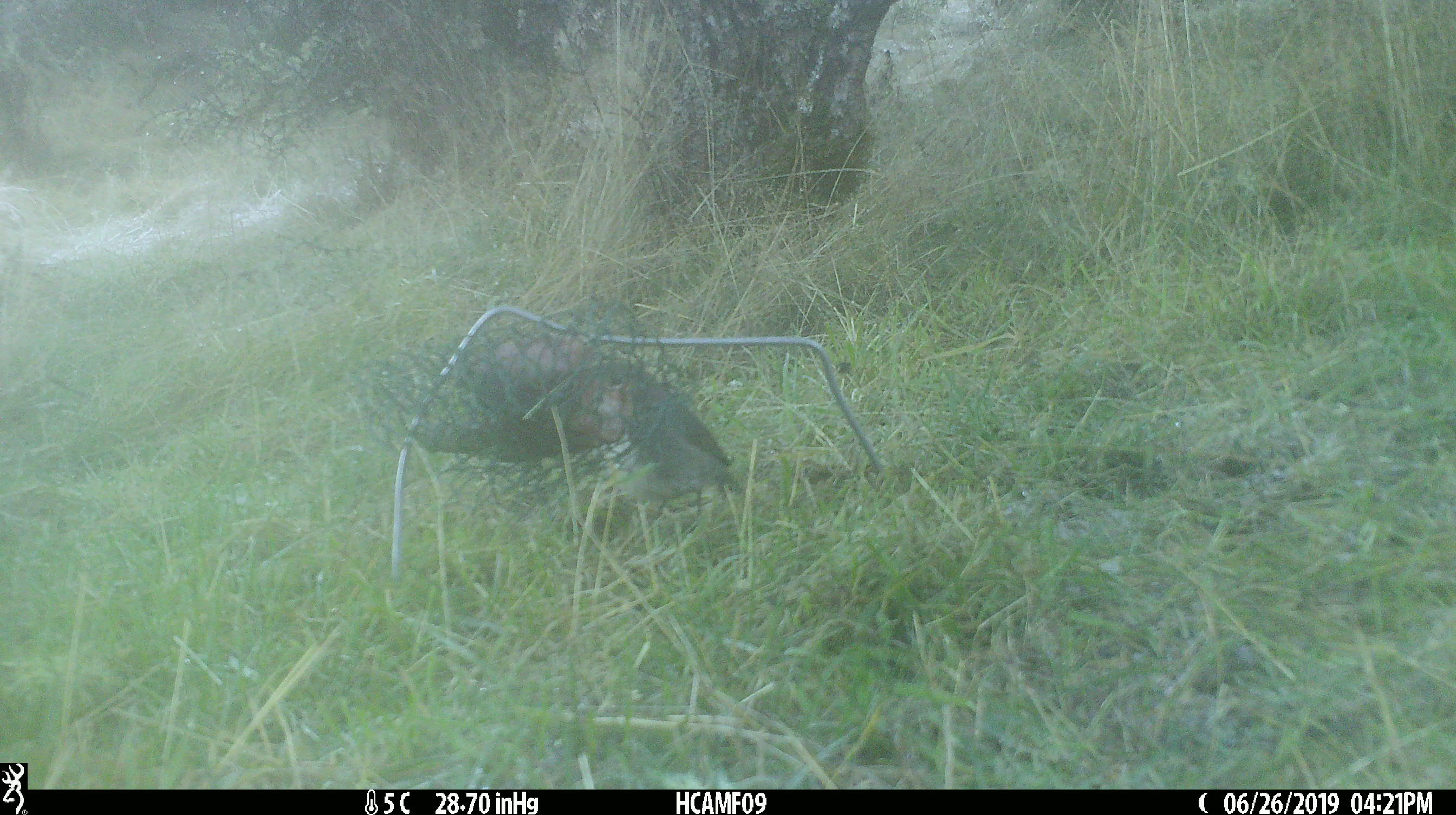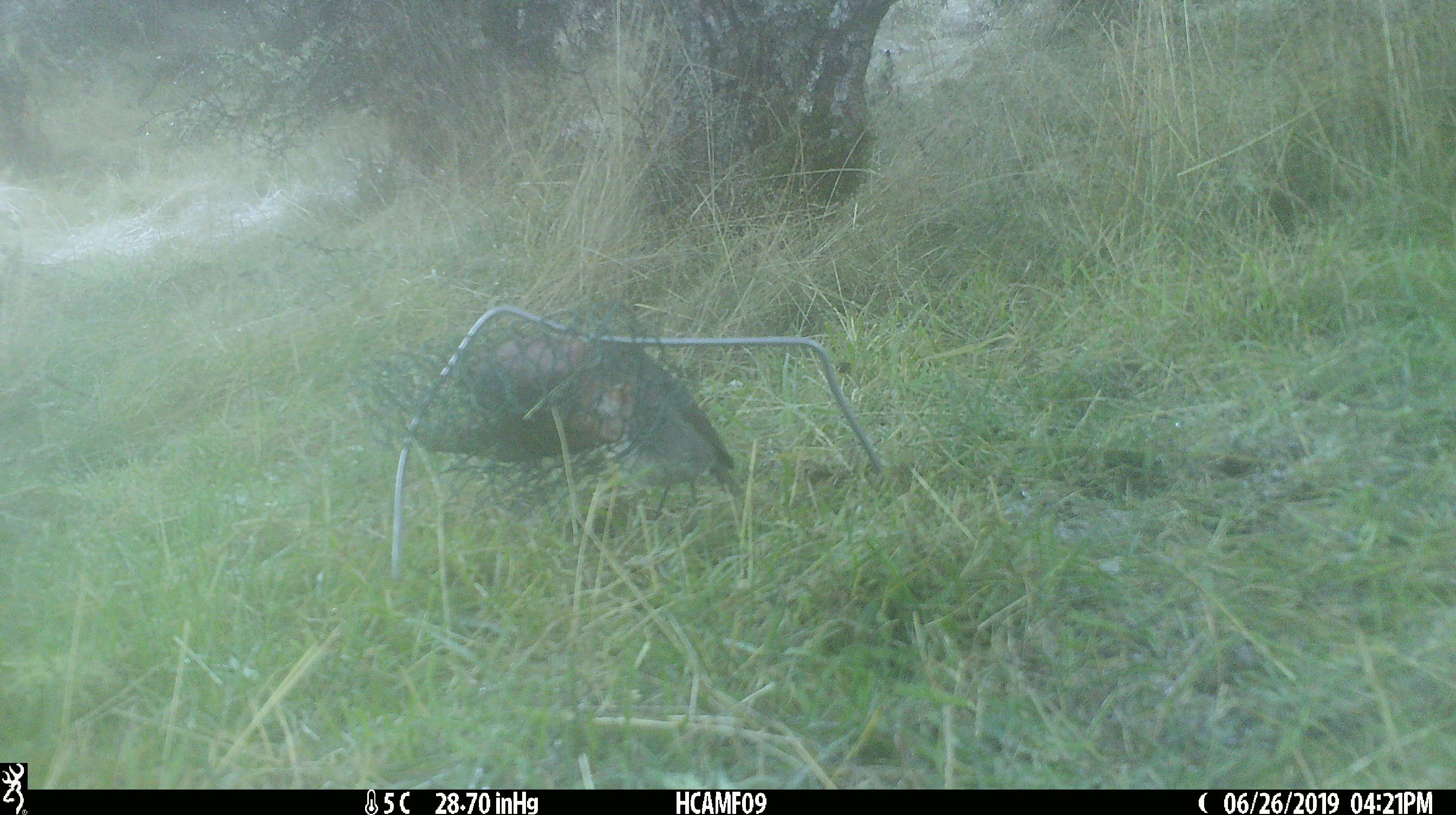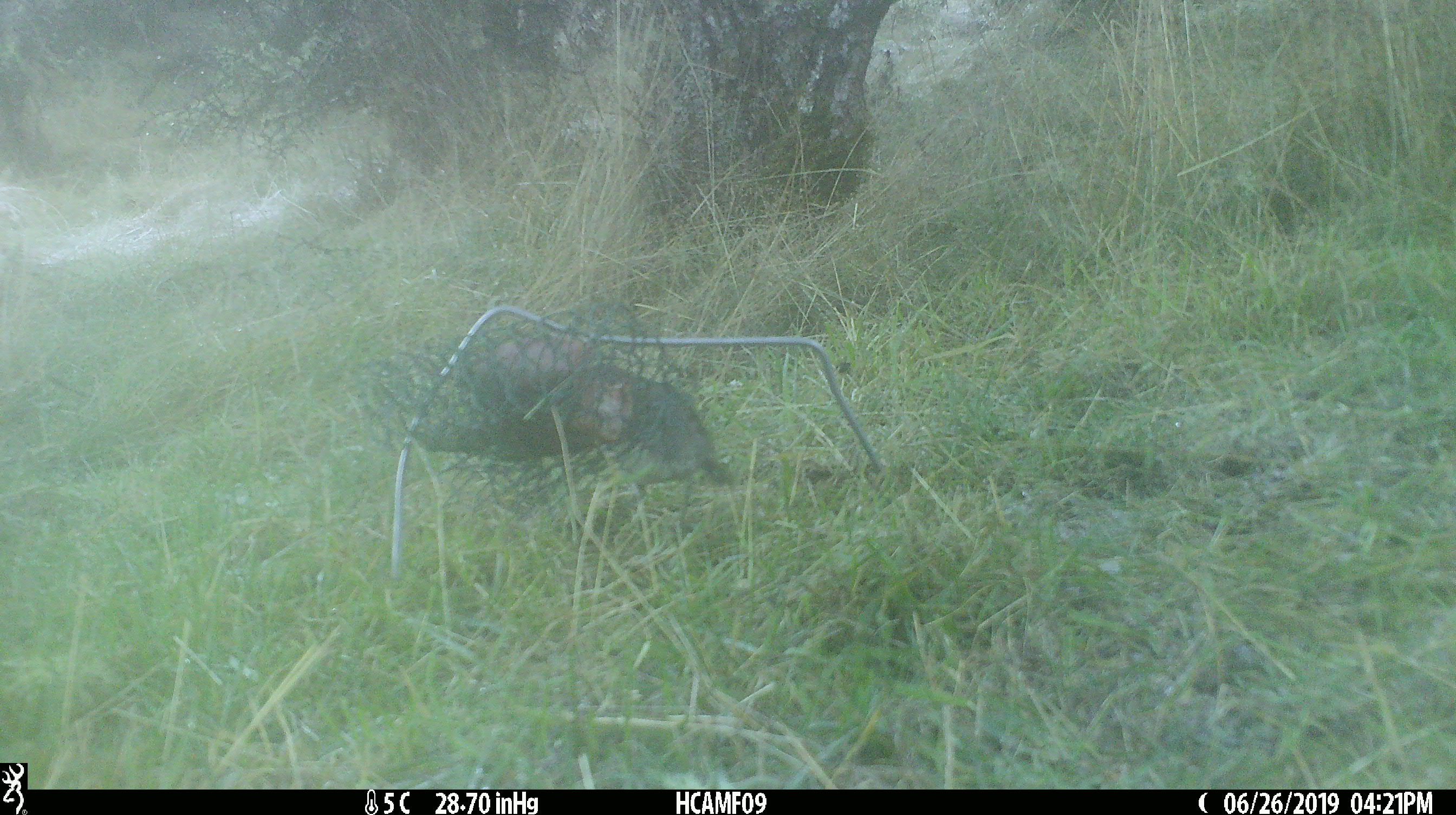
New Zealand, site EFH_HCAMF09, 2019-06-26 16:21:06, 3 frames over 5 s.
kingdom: Animalia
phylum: Chordata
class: Aves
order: Passeriformes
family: Petroicidae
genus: Petroica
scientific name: Petroica australis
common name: new zealand robin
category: robin